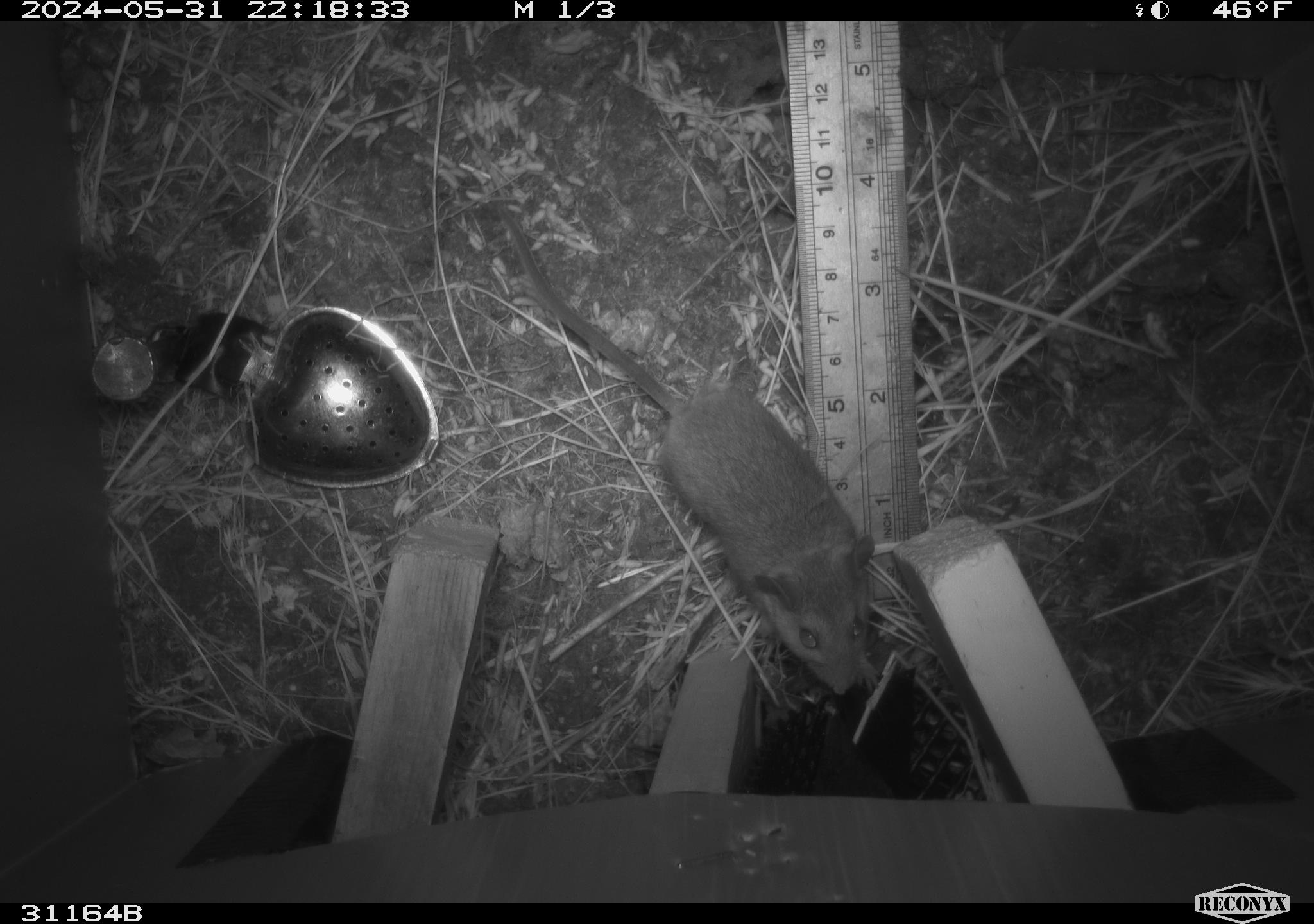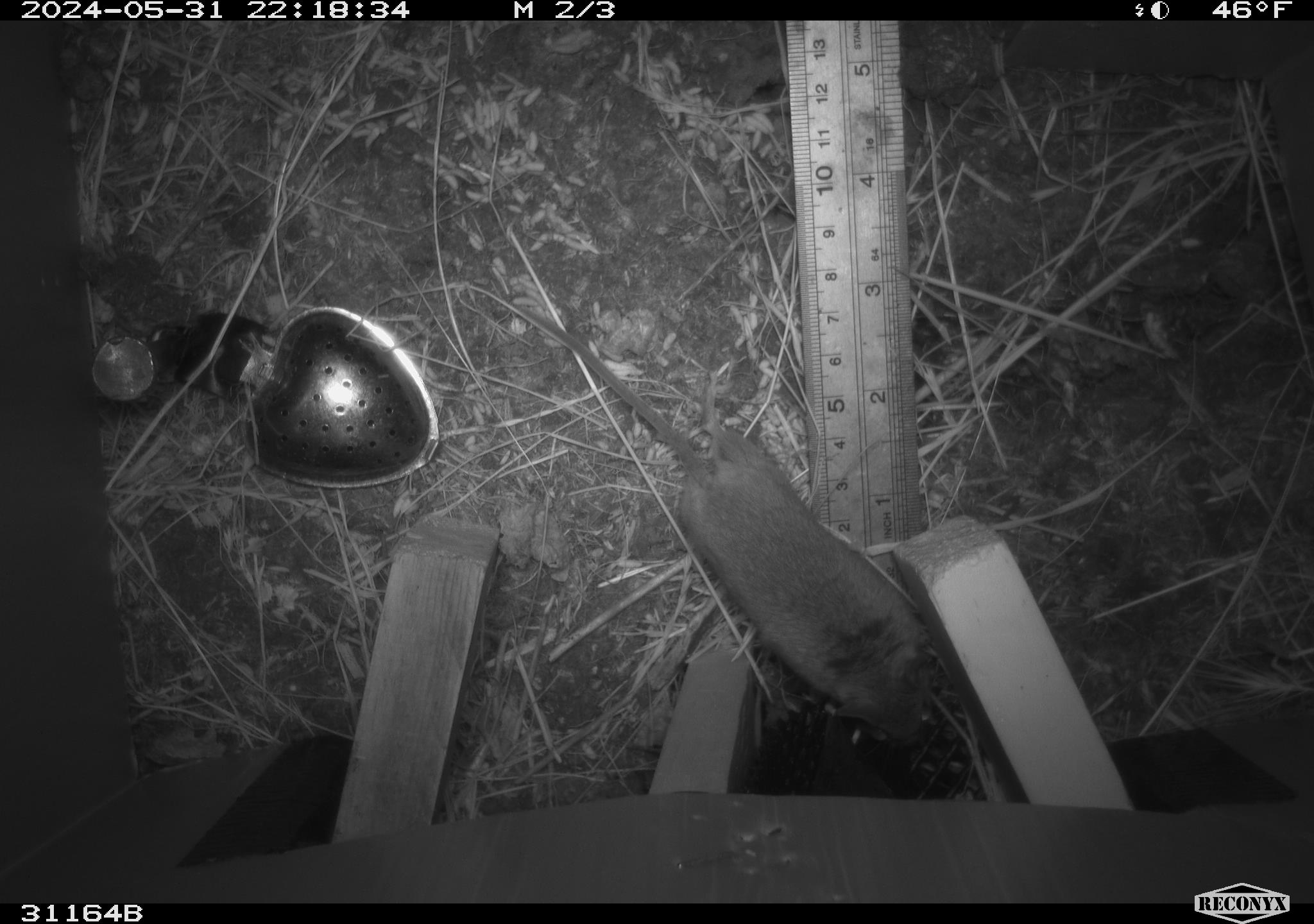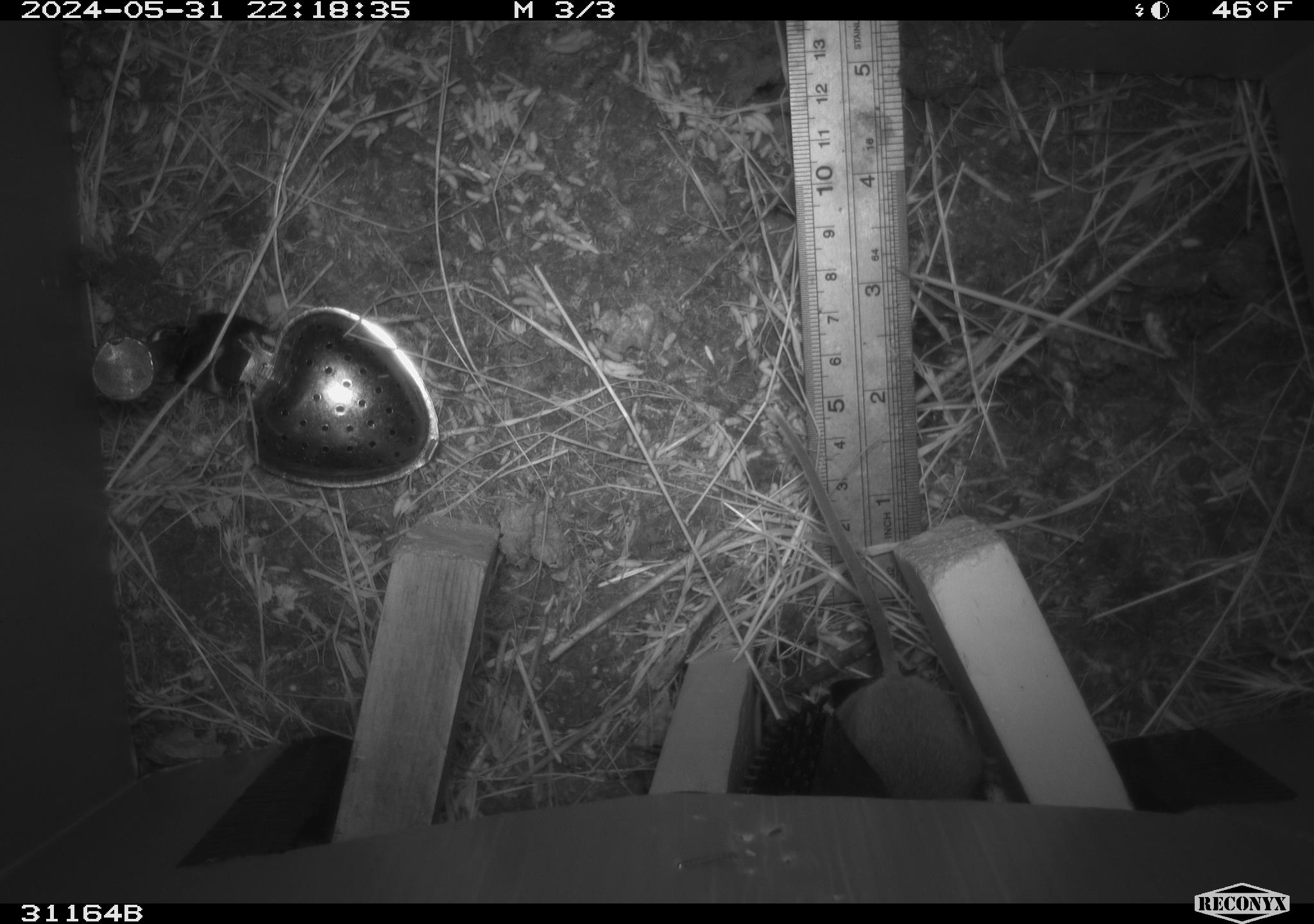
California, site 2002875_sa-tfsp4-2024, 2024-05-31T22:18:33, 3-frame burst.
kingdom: Animalia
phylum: Chordata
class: Mammalia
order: Rodentia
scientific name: Rodentia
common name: rodent